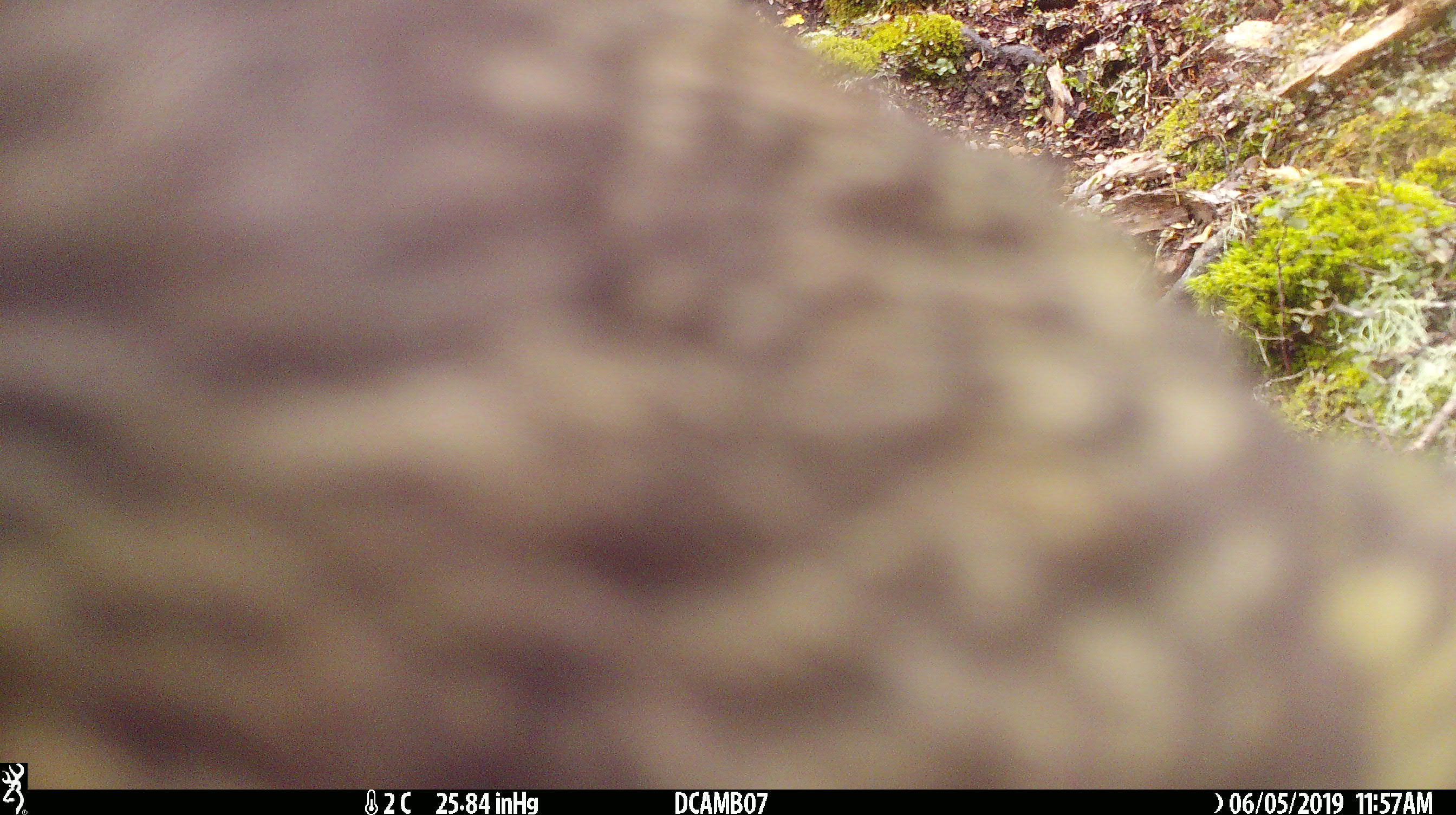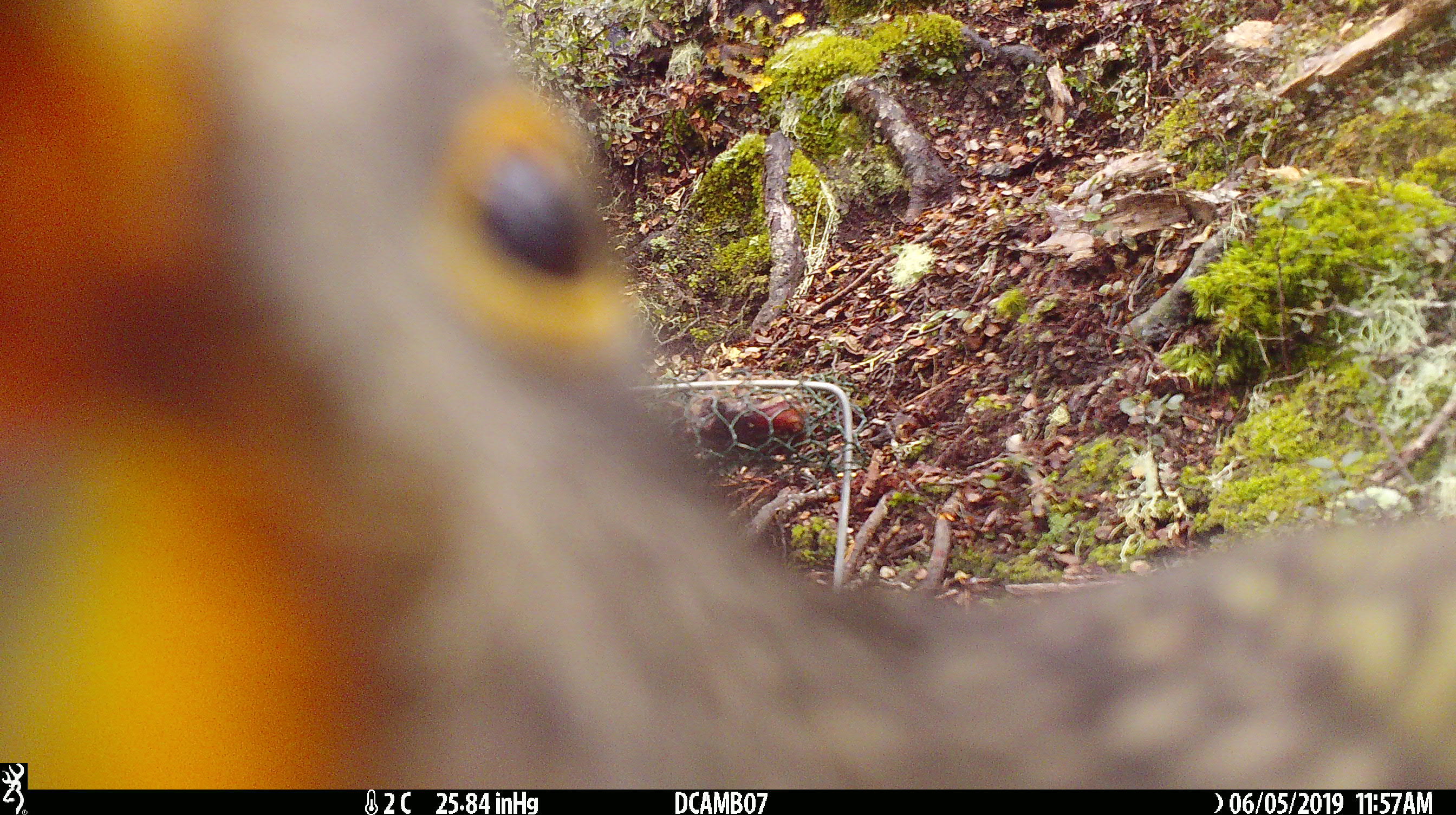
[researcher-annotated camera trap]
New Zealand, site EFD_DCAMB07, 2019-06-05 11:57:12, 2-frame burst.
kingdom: Animalia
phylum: Chordata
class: Aves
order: Psittaciformes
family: Strigopidae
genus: Nestor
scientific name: Nestor notabilis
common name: kea